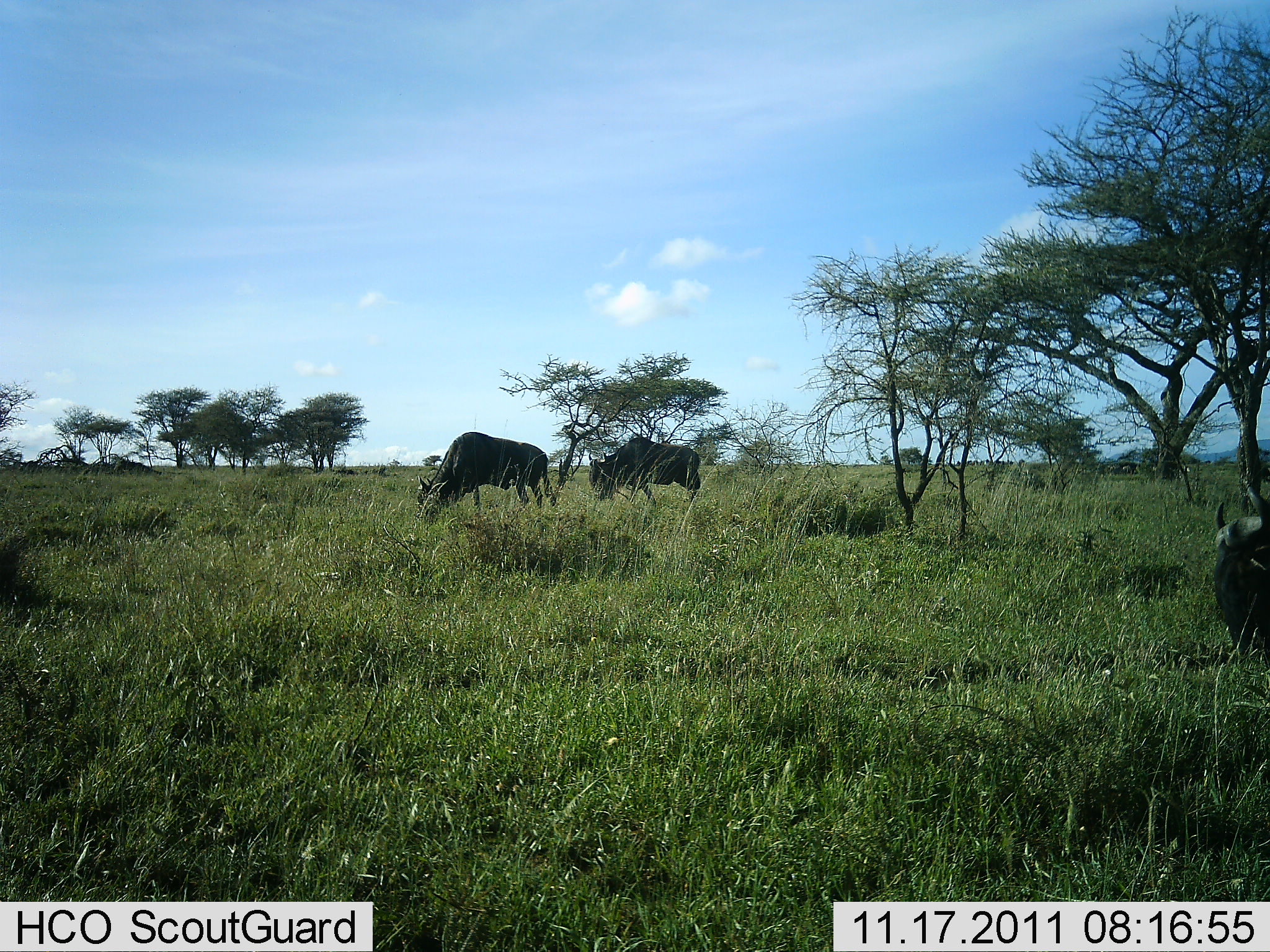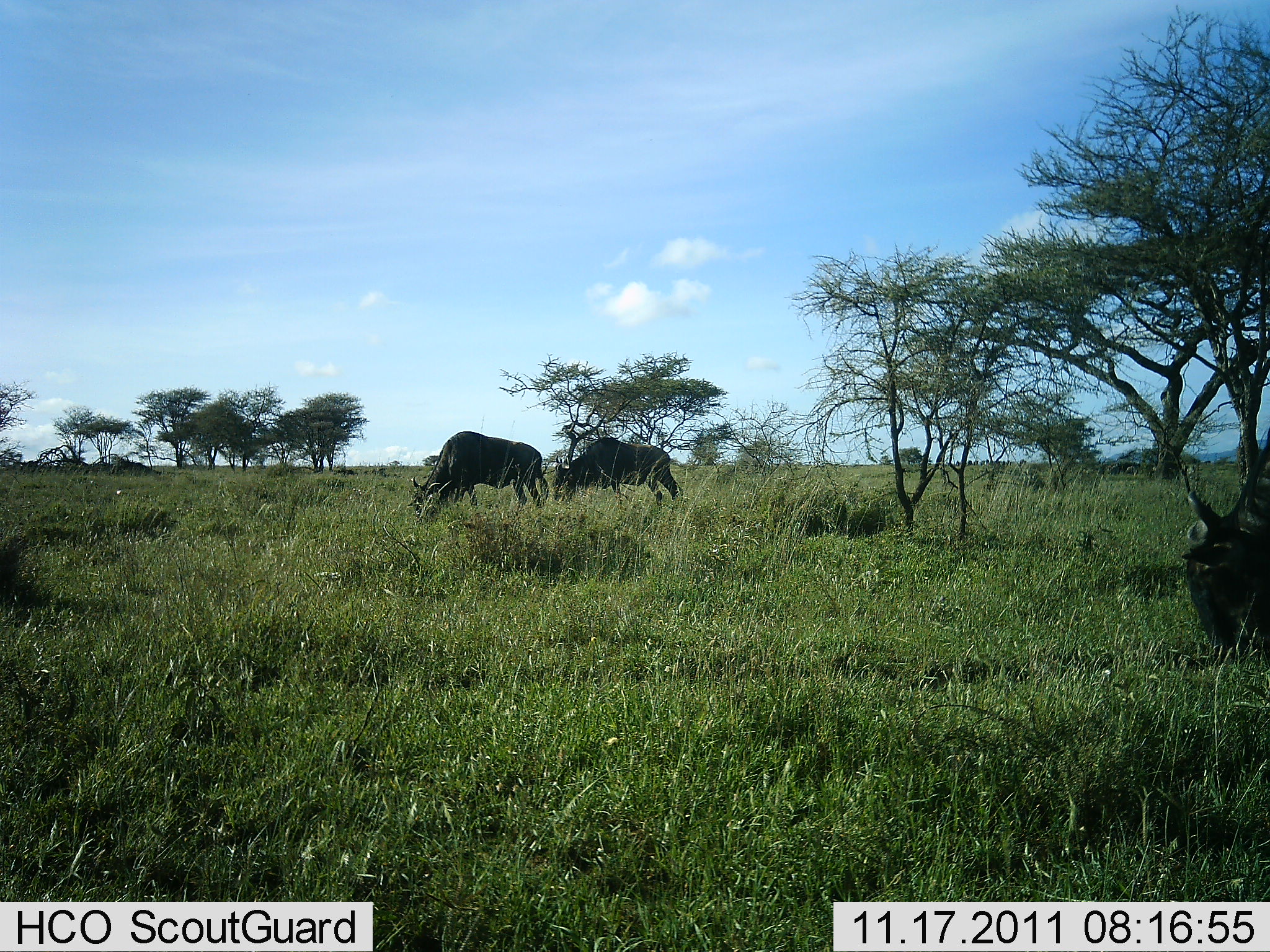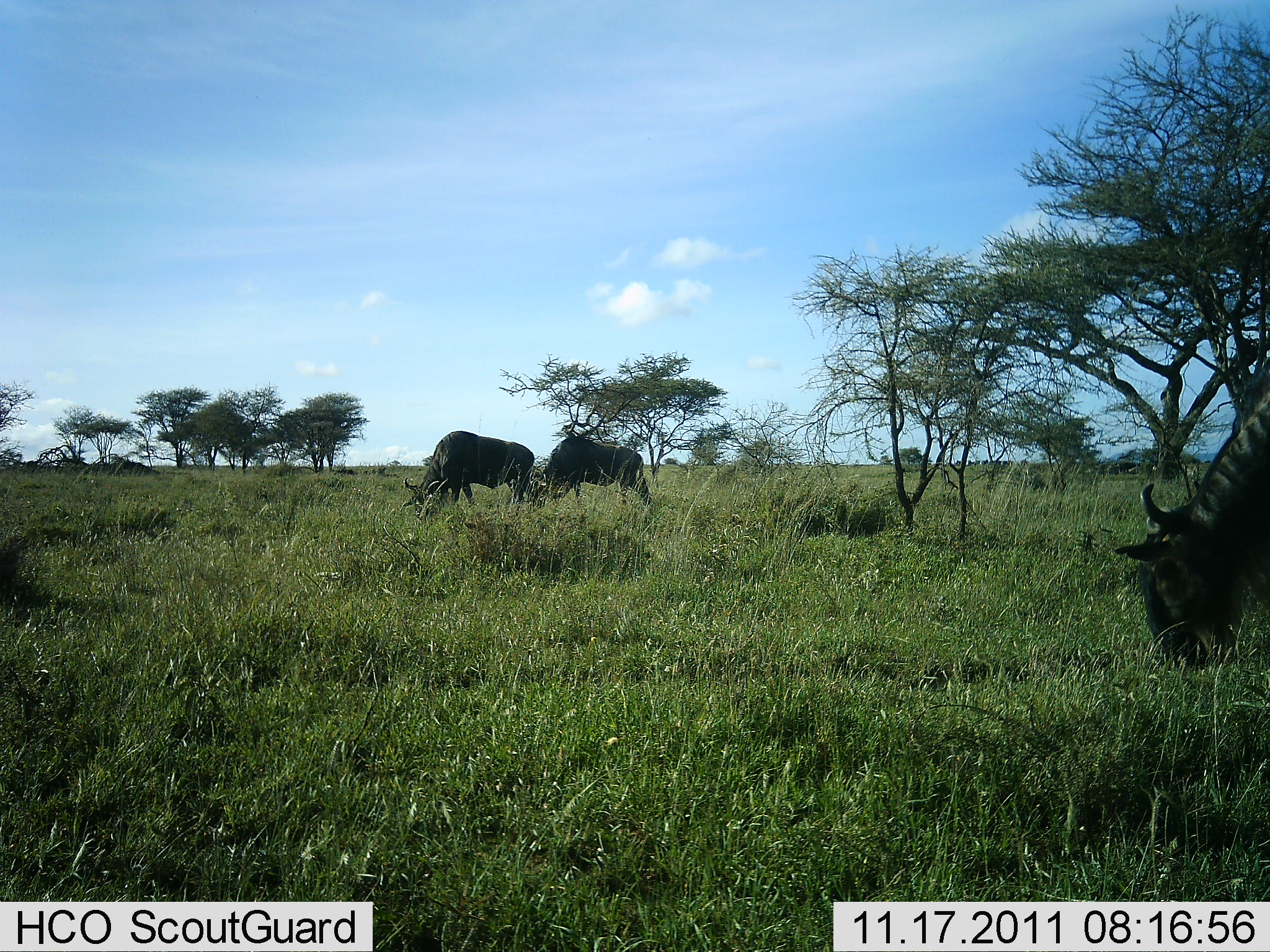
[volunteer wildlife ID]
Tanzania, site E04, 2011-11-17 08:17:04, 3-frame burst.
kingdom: Animalia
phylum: Chordata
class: Mammalia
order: Artiodactyla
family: Bovidae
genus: Connochaetes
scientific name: Connochaetes taurinus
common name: blue wildebeest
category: wildebeest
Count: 3.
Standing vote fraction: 8%.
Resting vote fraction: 0%.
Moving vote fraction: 31%.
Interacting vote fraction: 0%.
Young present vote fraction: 0%.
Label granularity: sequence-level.